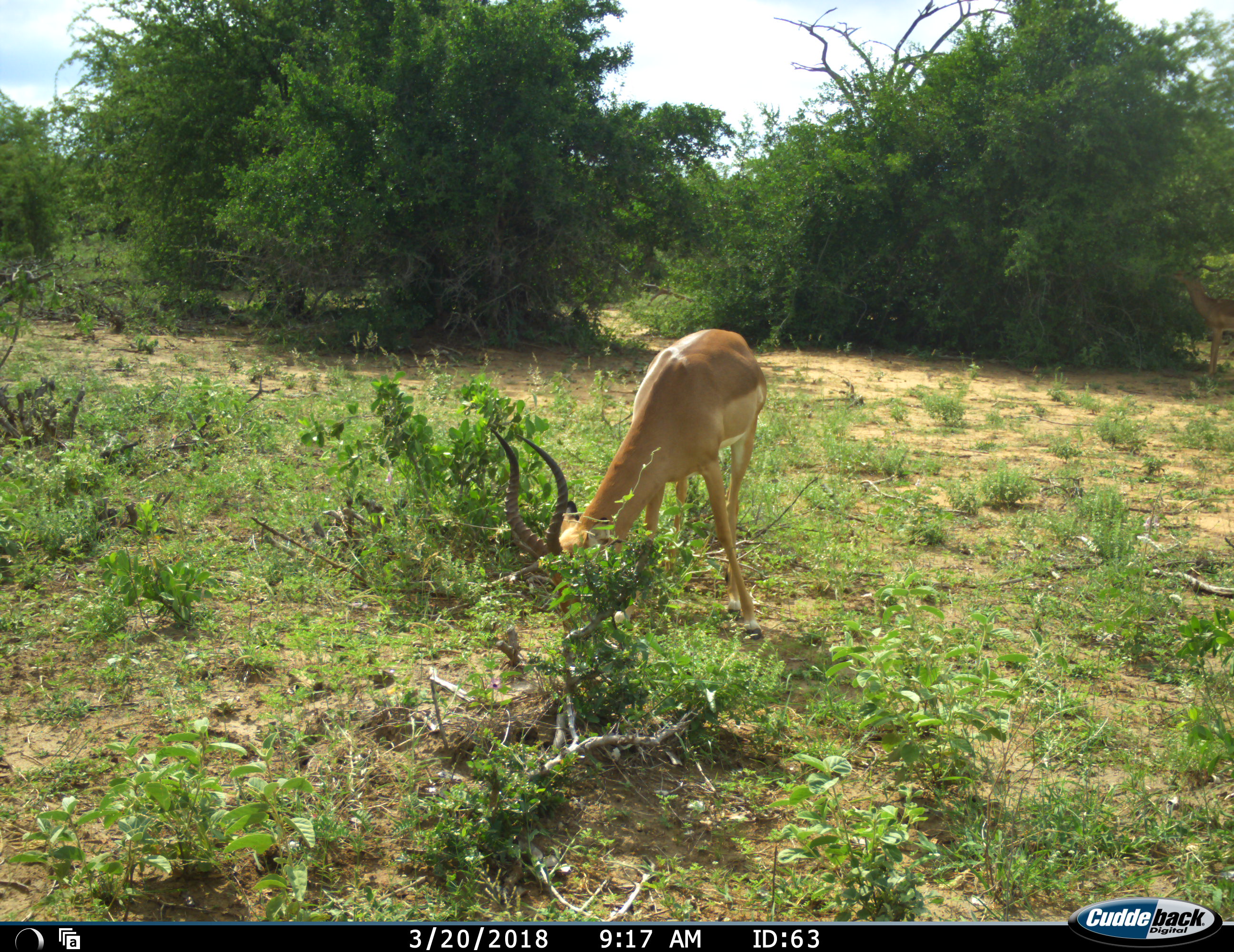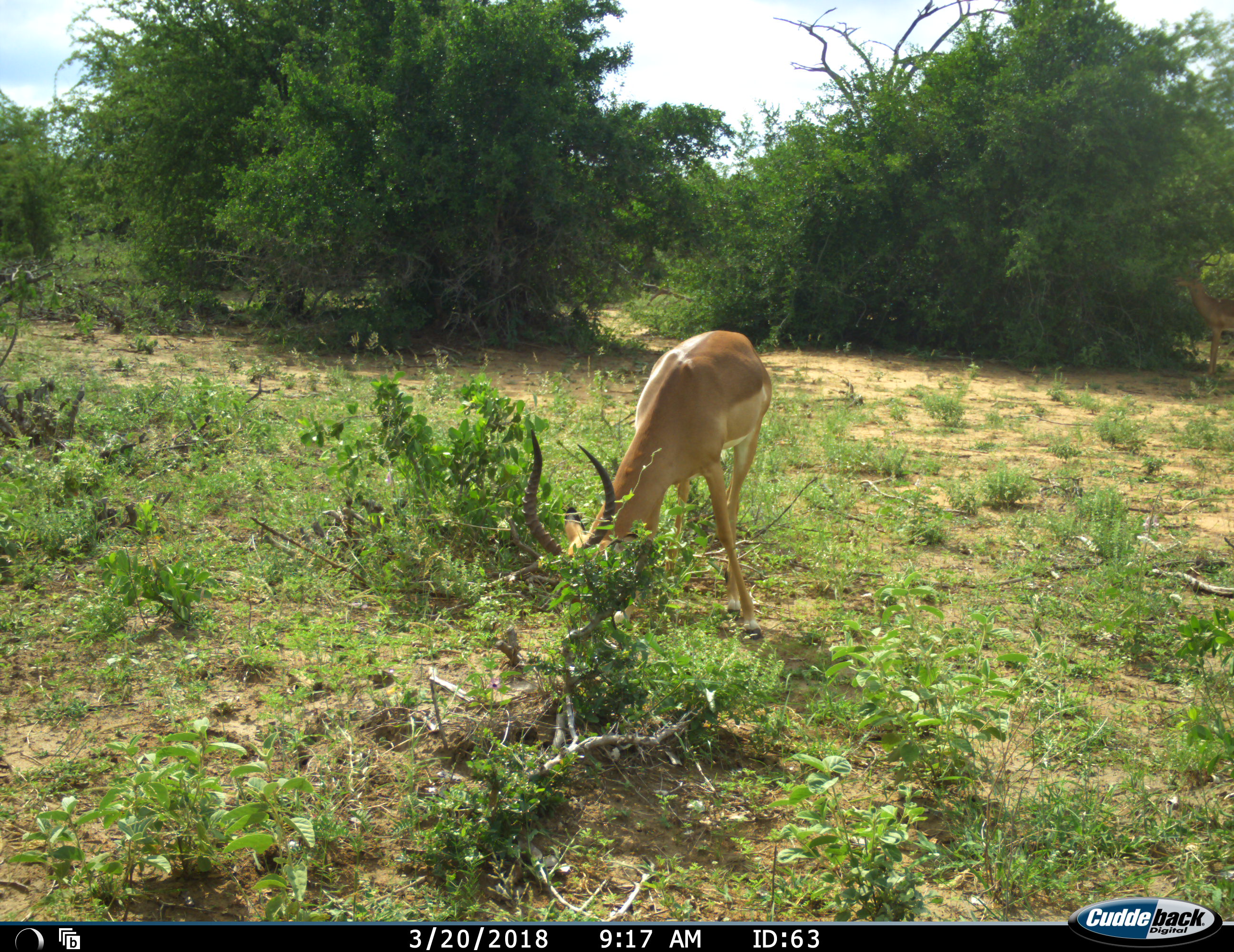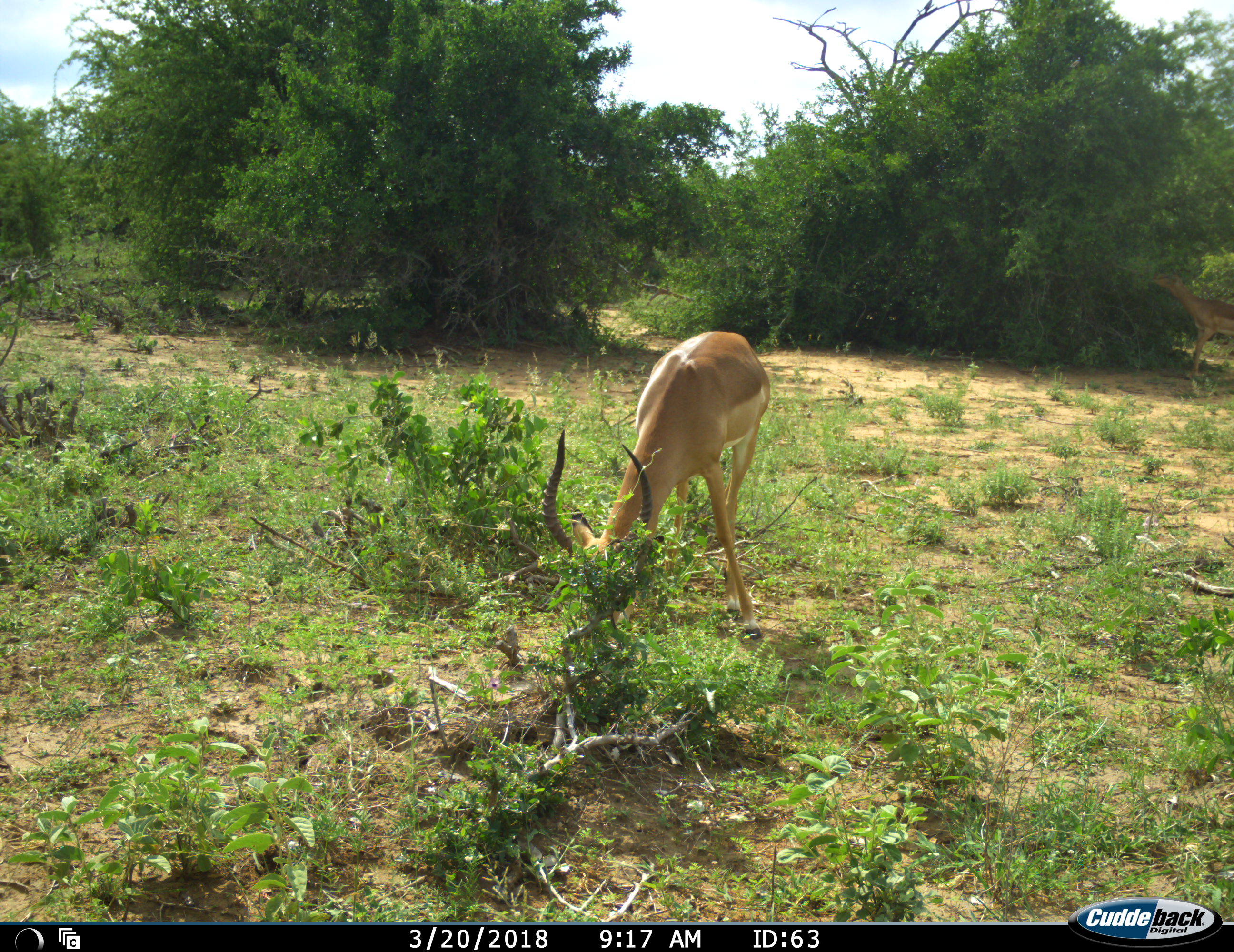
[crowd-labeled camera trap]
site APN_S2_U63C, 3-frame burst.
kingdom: Animalia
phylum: Chordata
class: Mammalia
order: Artiodactyla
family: Bovidae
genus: Aepyceros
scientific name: Aepyceros melampus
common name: impala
Impala (Aepyceros melampus), count 2. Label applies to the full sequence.